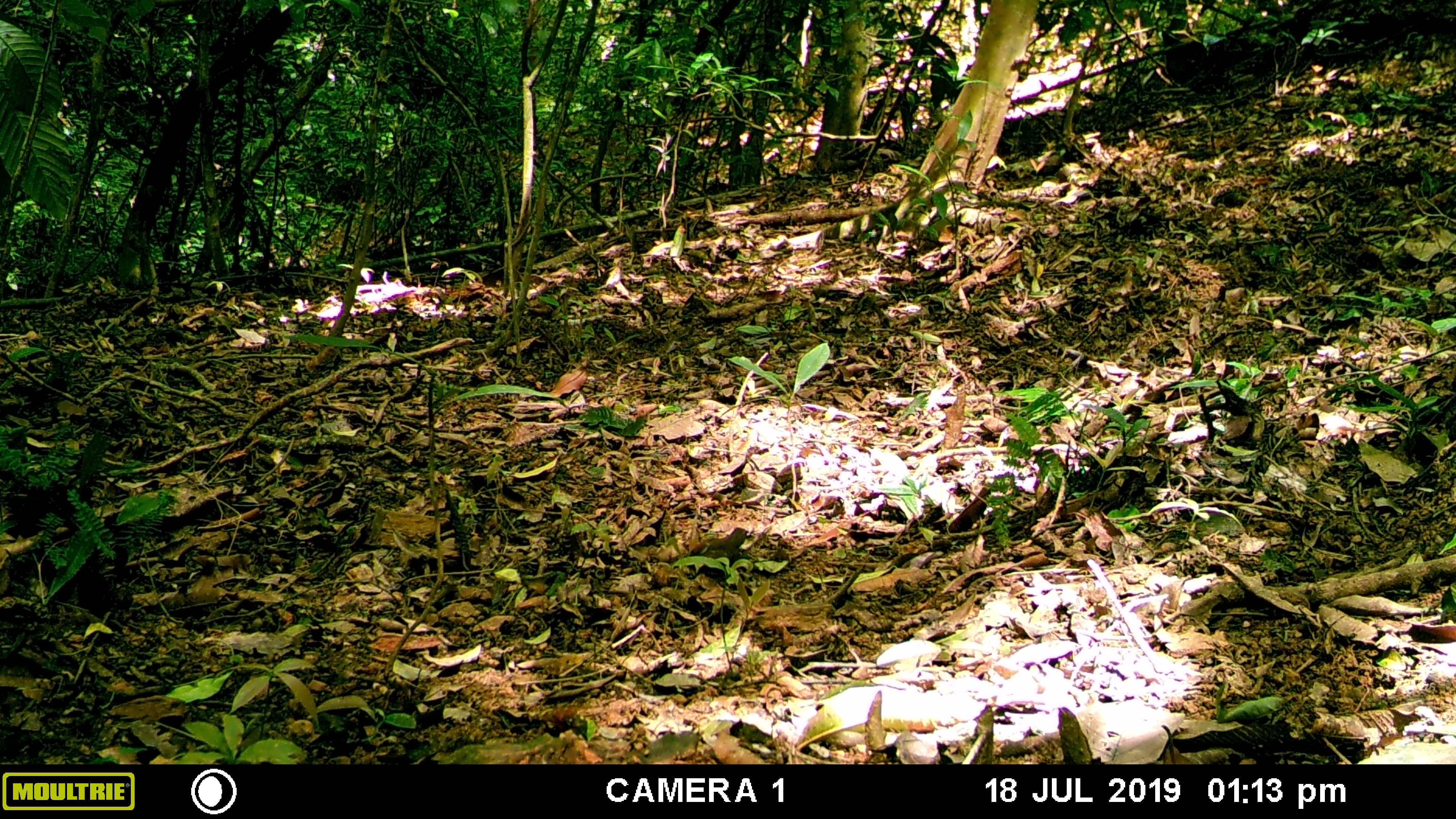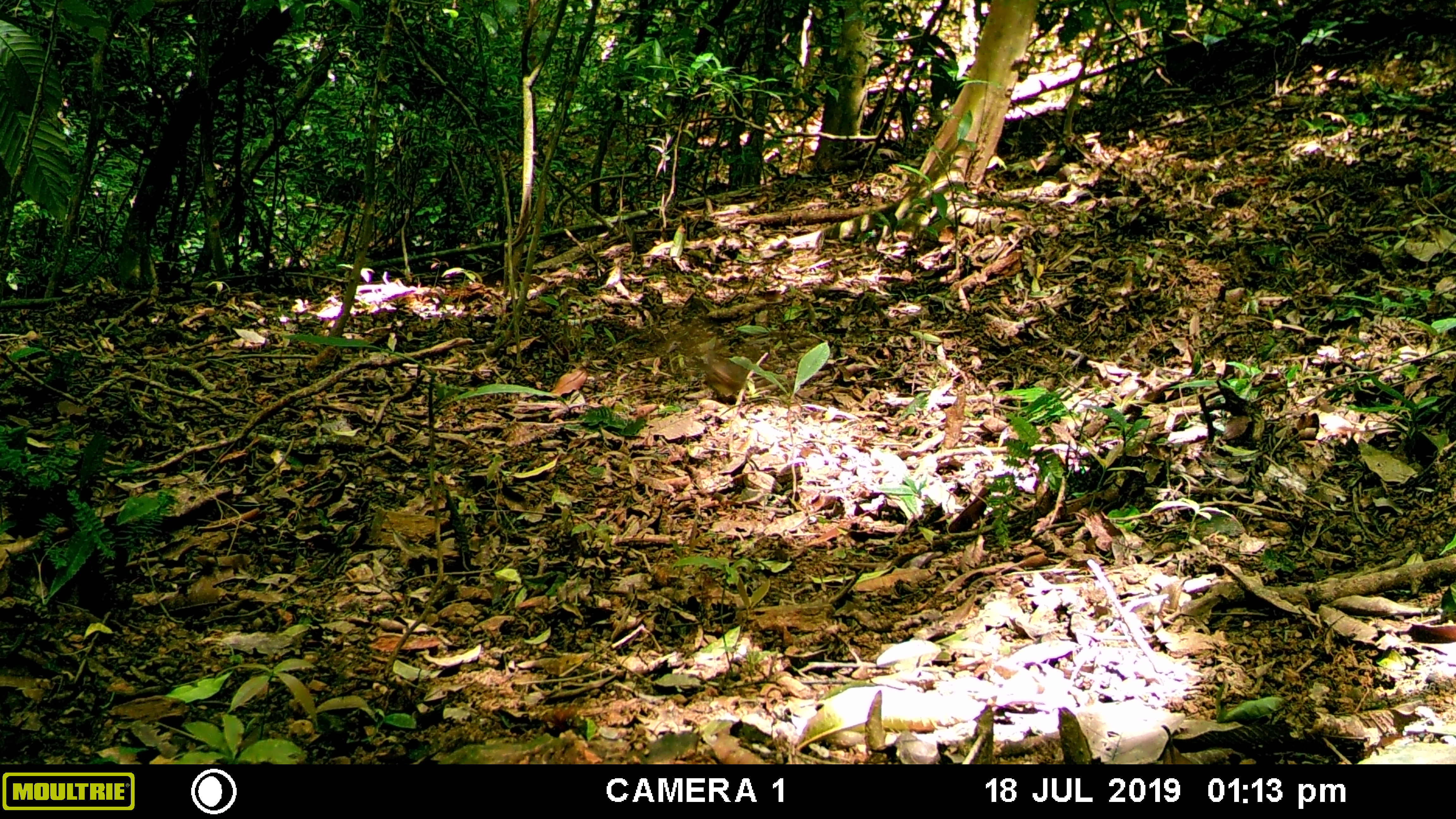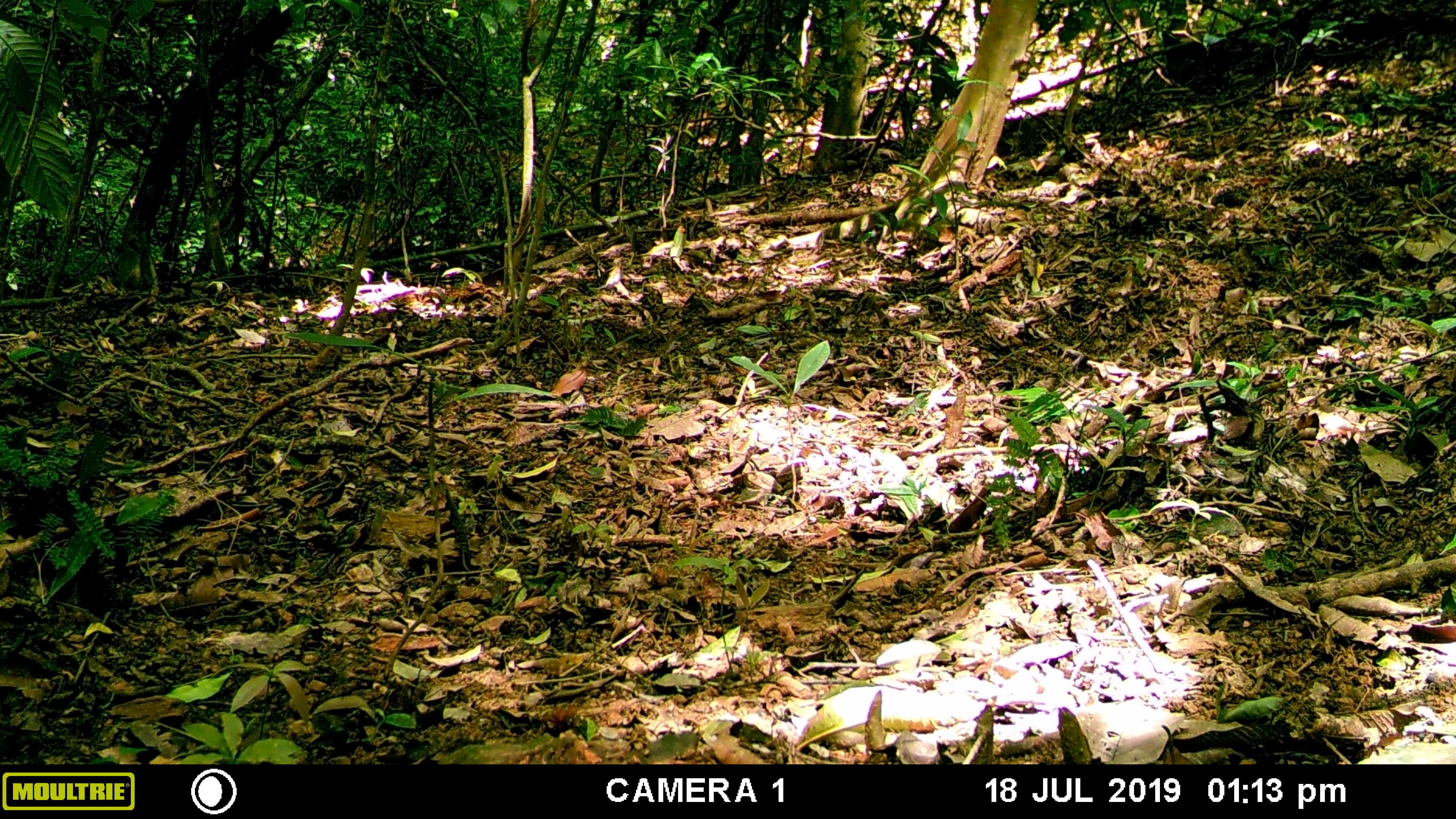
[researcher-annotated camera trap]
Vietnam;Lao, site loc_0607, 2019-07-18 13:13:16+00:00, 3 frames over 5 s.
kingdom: Animalia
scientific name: Animalia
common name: animal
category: unidentified animal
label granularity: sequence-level